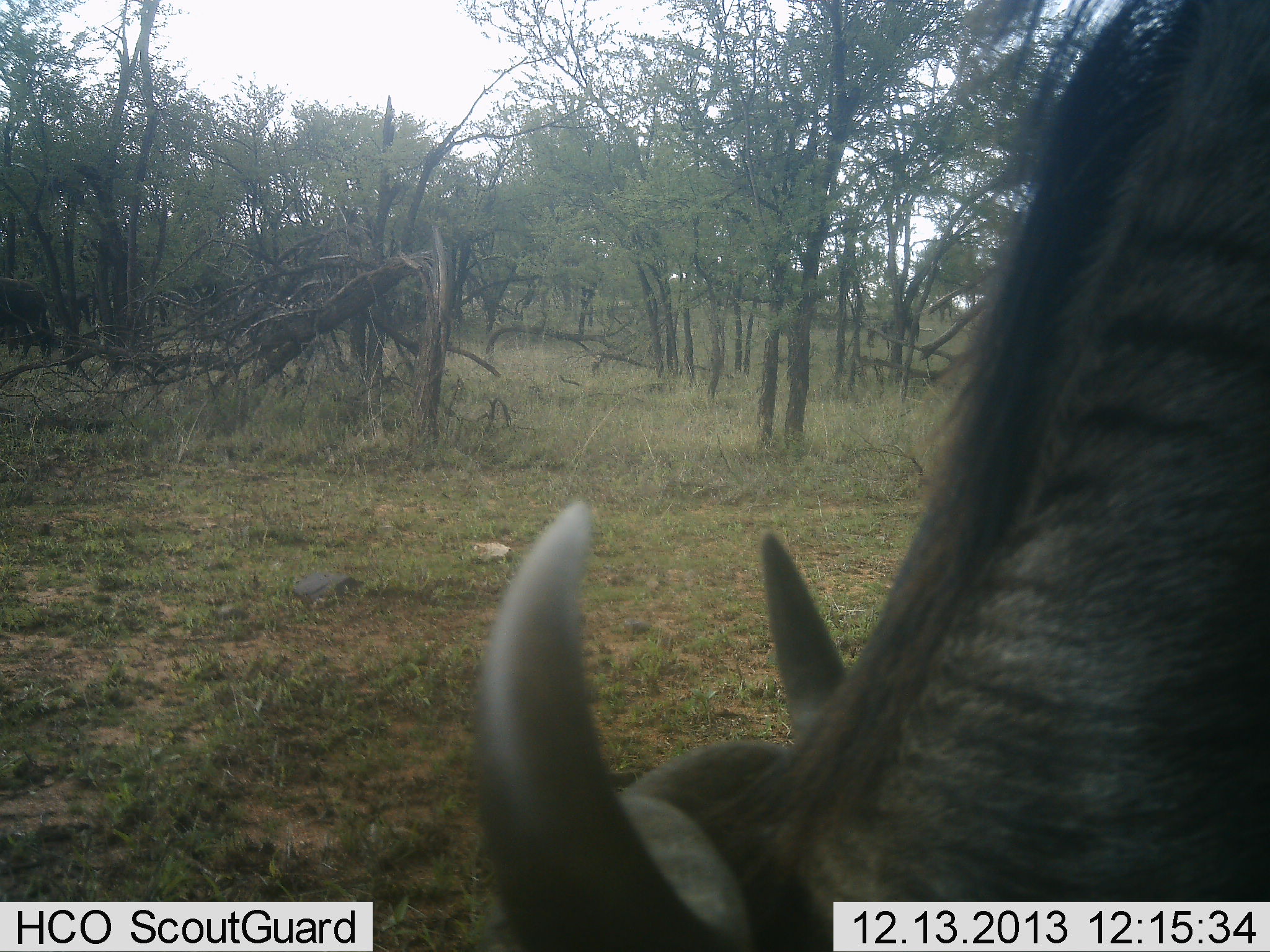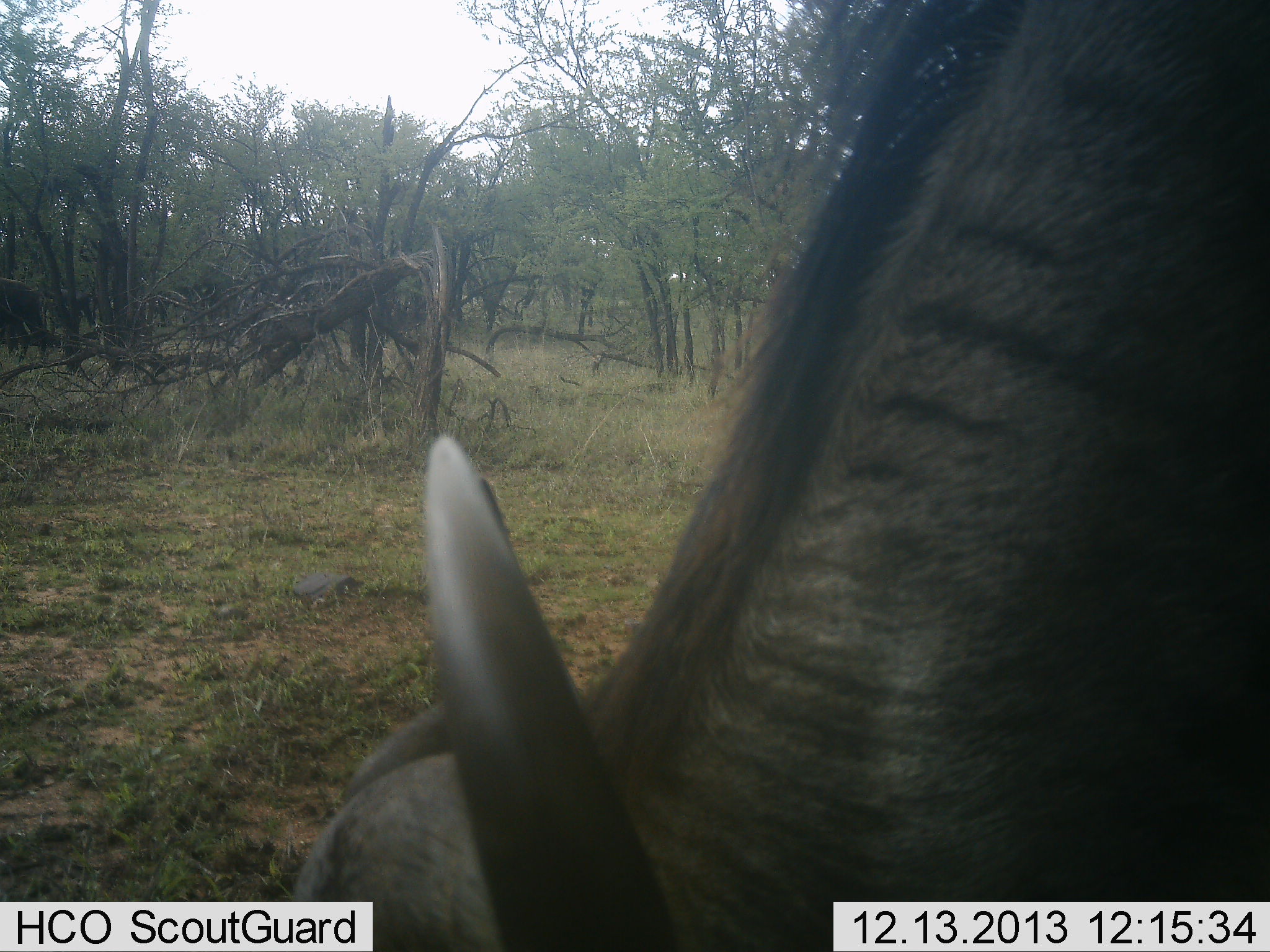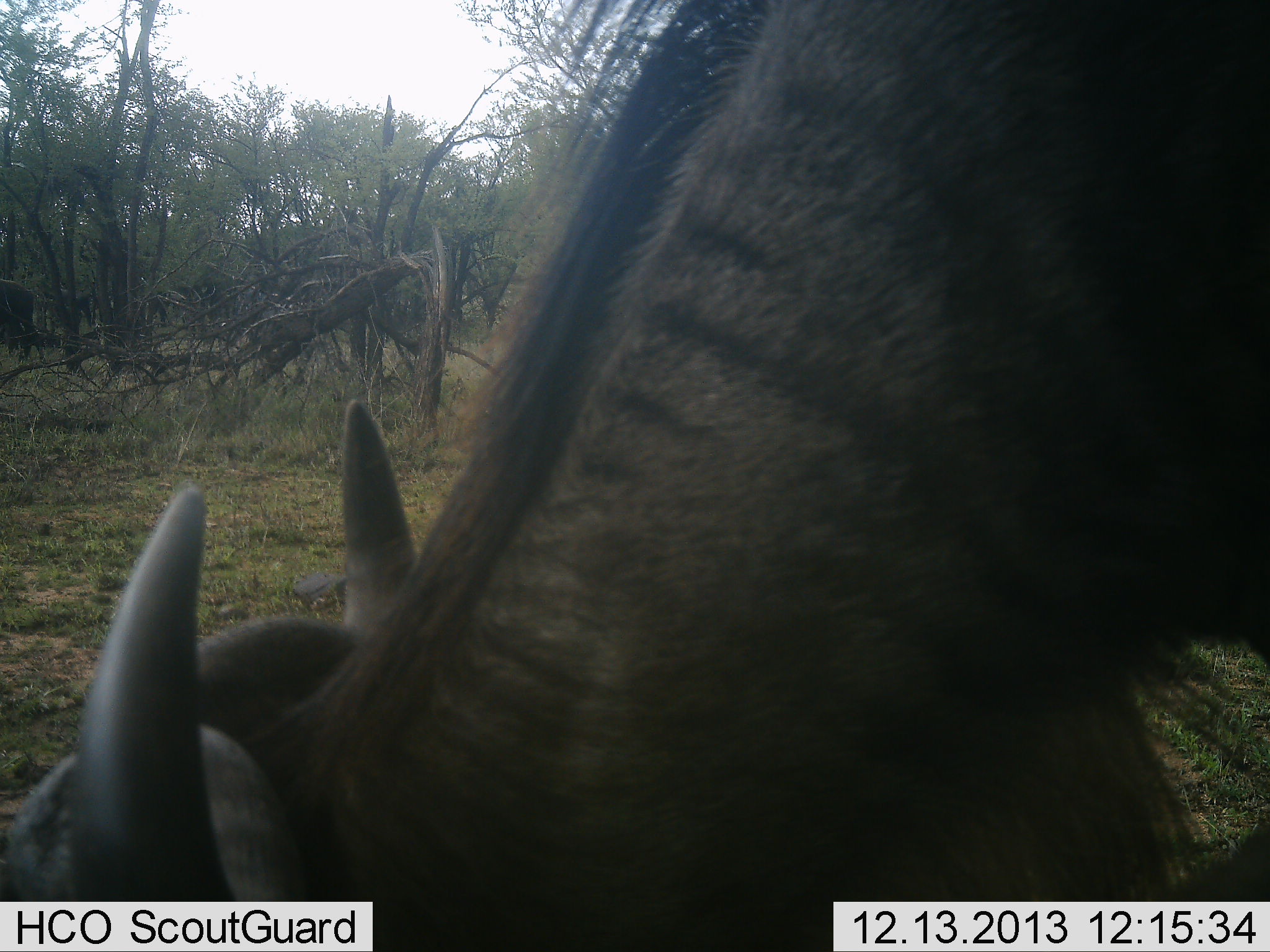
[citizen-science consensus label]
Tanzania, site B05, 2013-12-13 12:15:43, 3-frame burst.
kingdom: Animalia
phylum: Chordata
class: Mammalia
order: Artiodactyla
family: Bovidae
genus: Connochaetes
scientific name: Connochaetes taurinus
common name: blue wildebeest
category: wildebeest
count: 3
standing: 0%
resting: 0%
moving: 40%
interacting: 0%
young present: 0%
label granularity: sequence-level